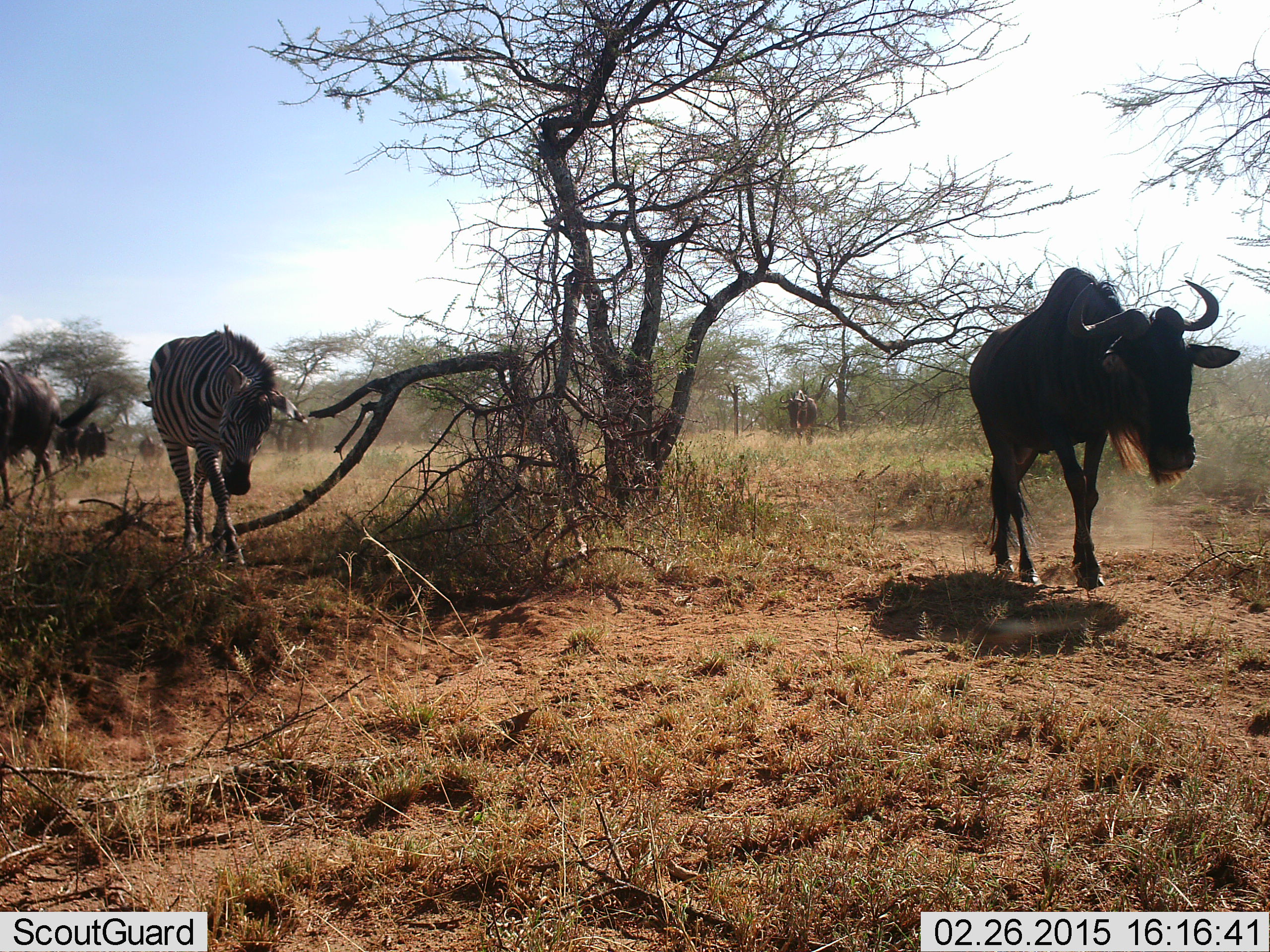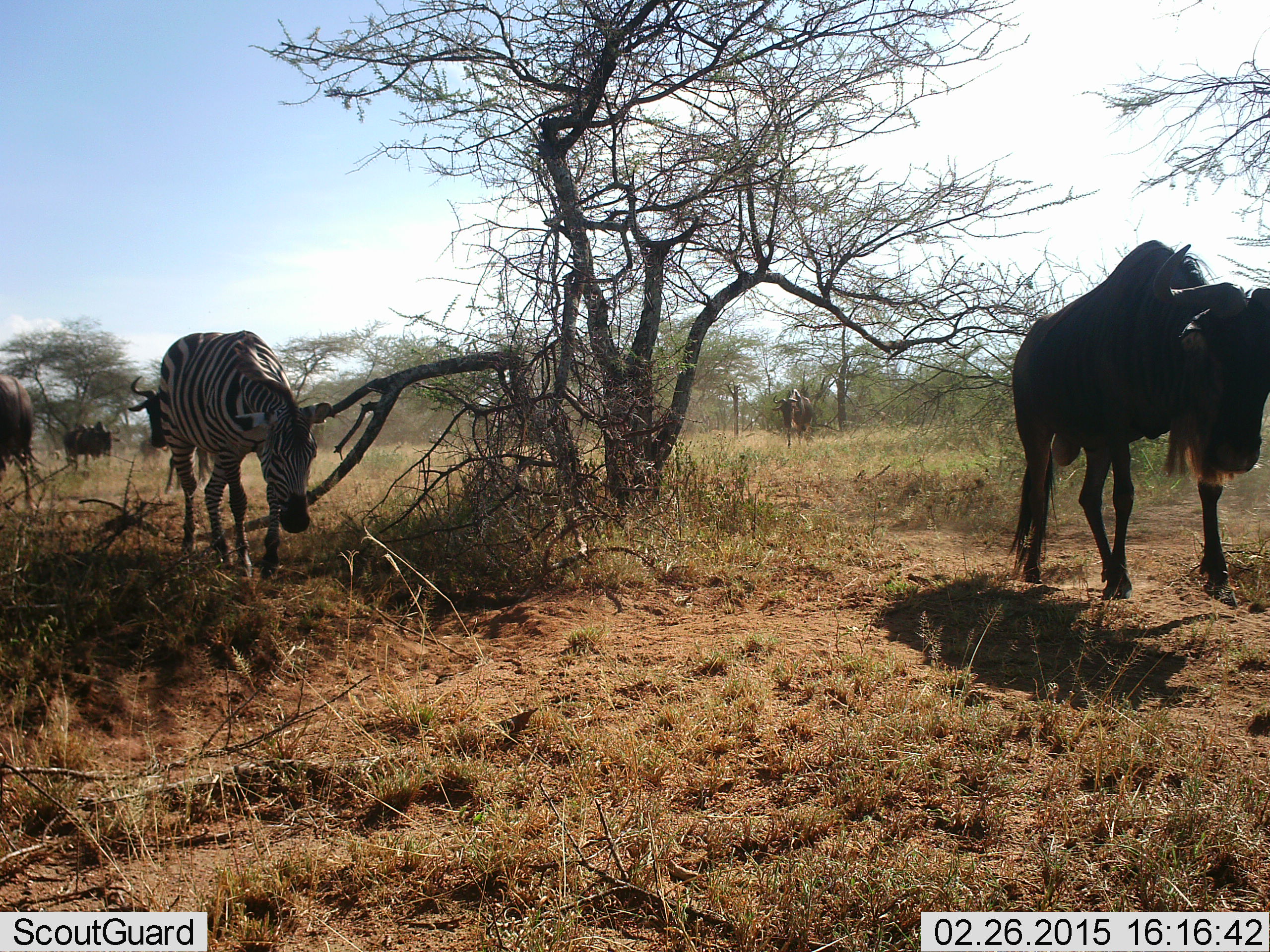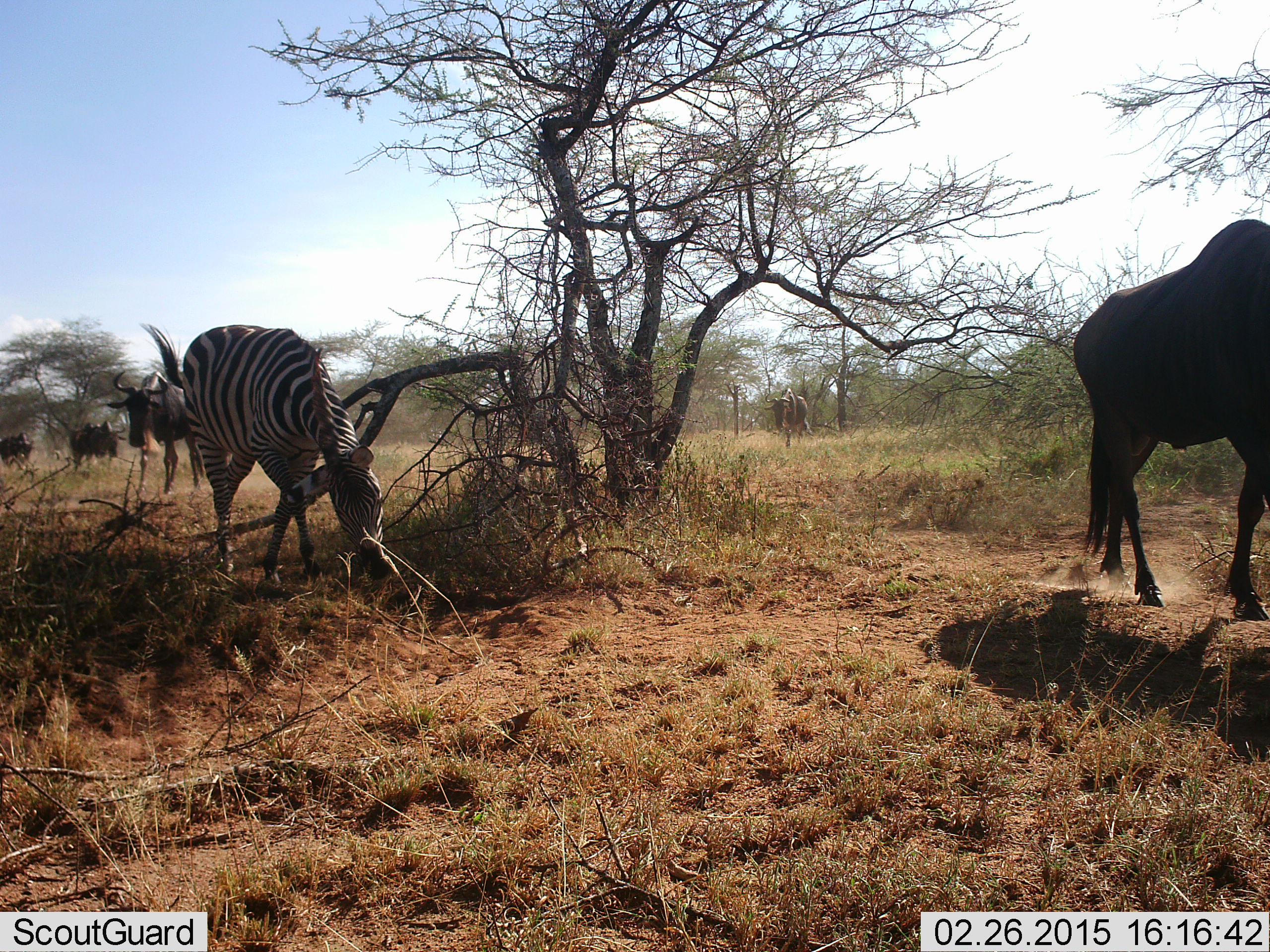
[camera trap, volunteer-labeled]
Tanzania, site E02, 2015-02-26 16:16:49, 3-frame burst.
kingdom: Animalia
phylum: Chordata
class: Mammalia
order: Artiodactyla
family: Bovidae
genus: Connochaetes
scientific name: Connochaetes taurinus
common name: blue wildebeest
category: wildebeest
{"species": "wildebeest (blue wildebeest) (Connochaetes taurinus)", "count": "6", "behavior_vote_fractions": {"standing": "25%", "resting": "8%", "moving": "92%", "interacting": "8%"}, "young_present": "8%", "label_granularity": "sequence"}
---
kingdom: Animalia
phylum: Chordata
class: Mammalia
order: Perissodactyla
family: Equidae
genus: Equus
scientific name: Equus quagga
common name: plains zebra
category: zebra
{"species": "zebra (plains zebra) (Equus quagga)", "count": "1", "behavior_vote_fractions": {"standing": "0%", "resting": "0%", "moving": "100%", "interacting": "0%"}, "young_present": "0%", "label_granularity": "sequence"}